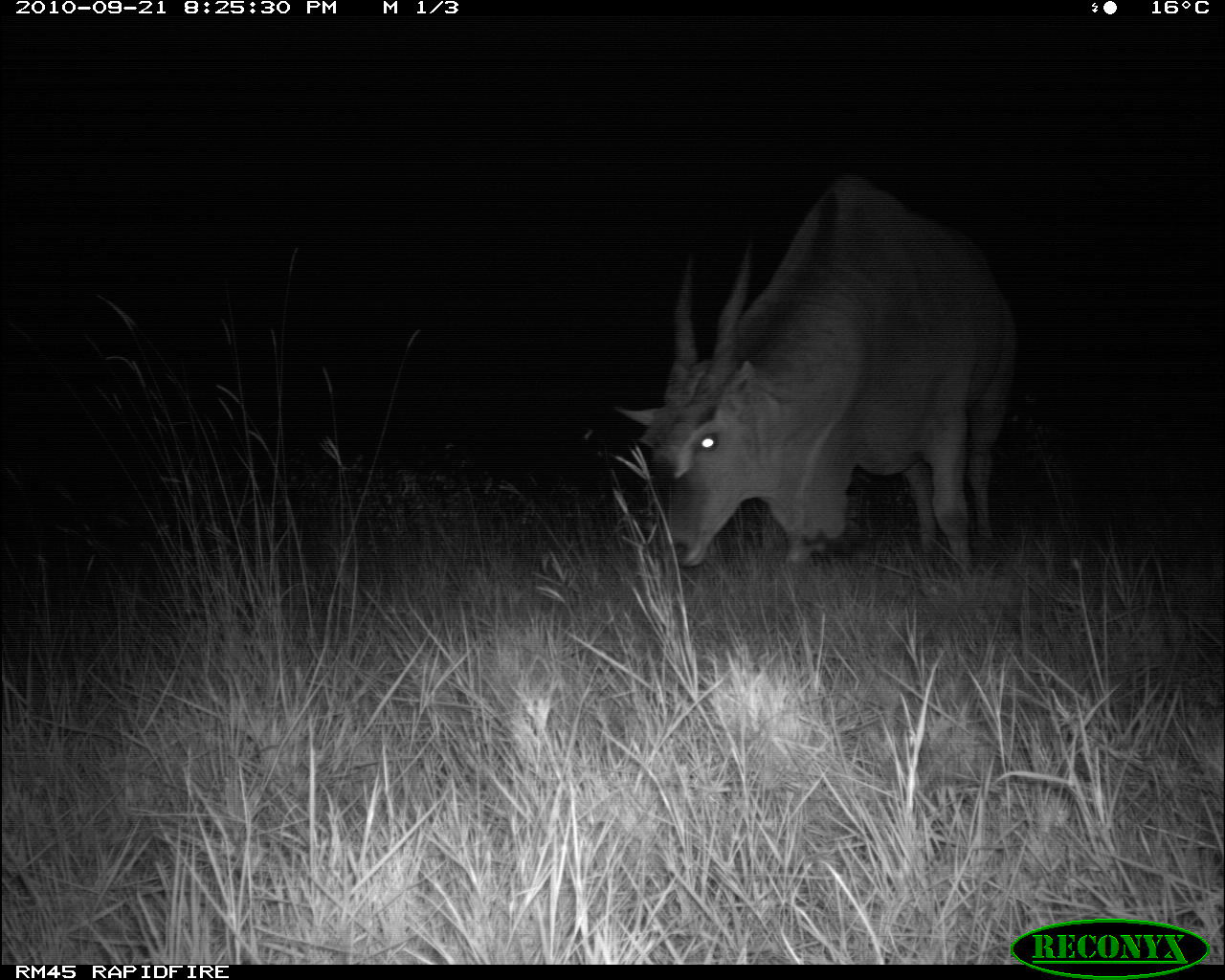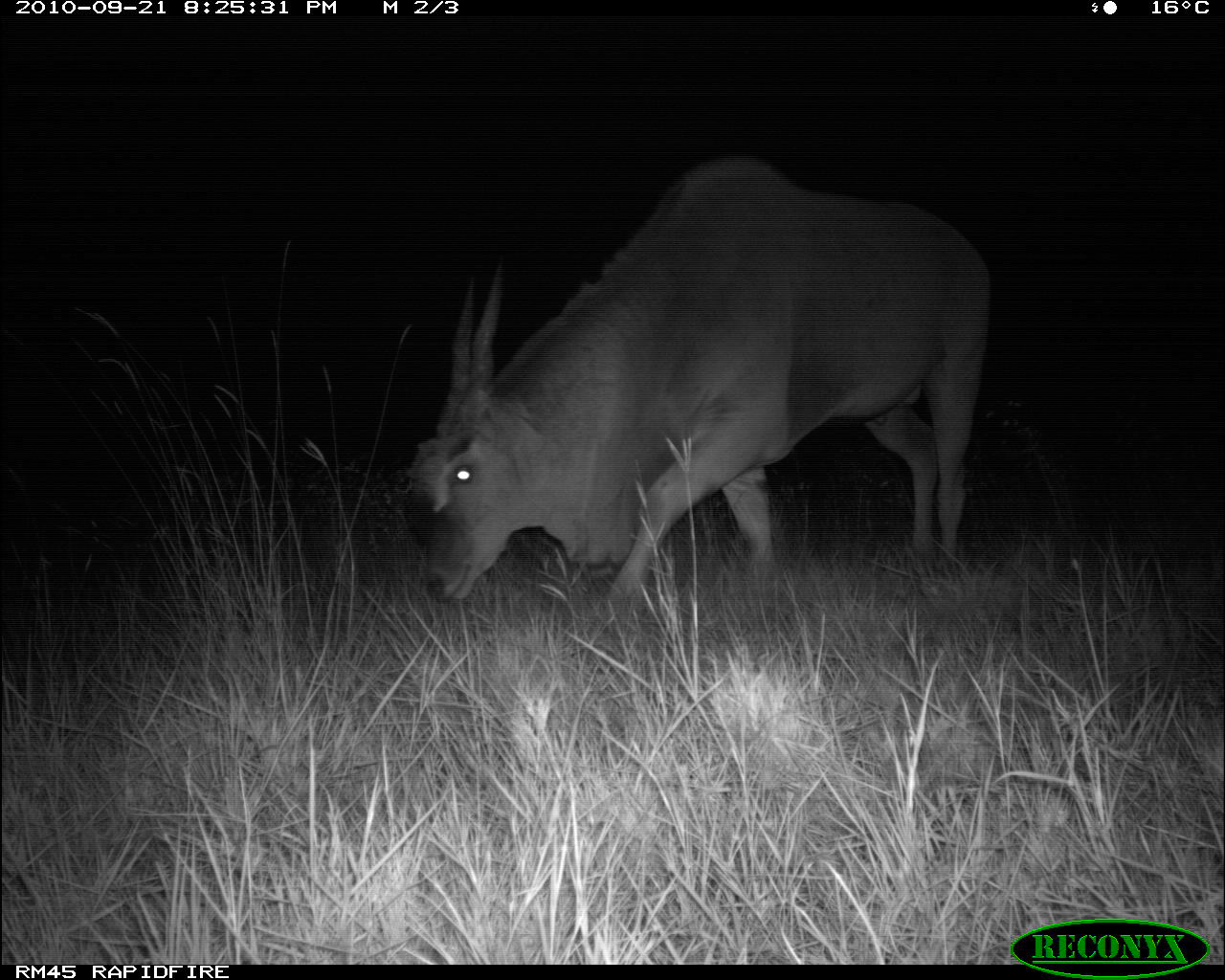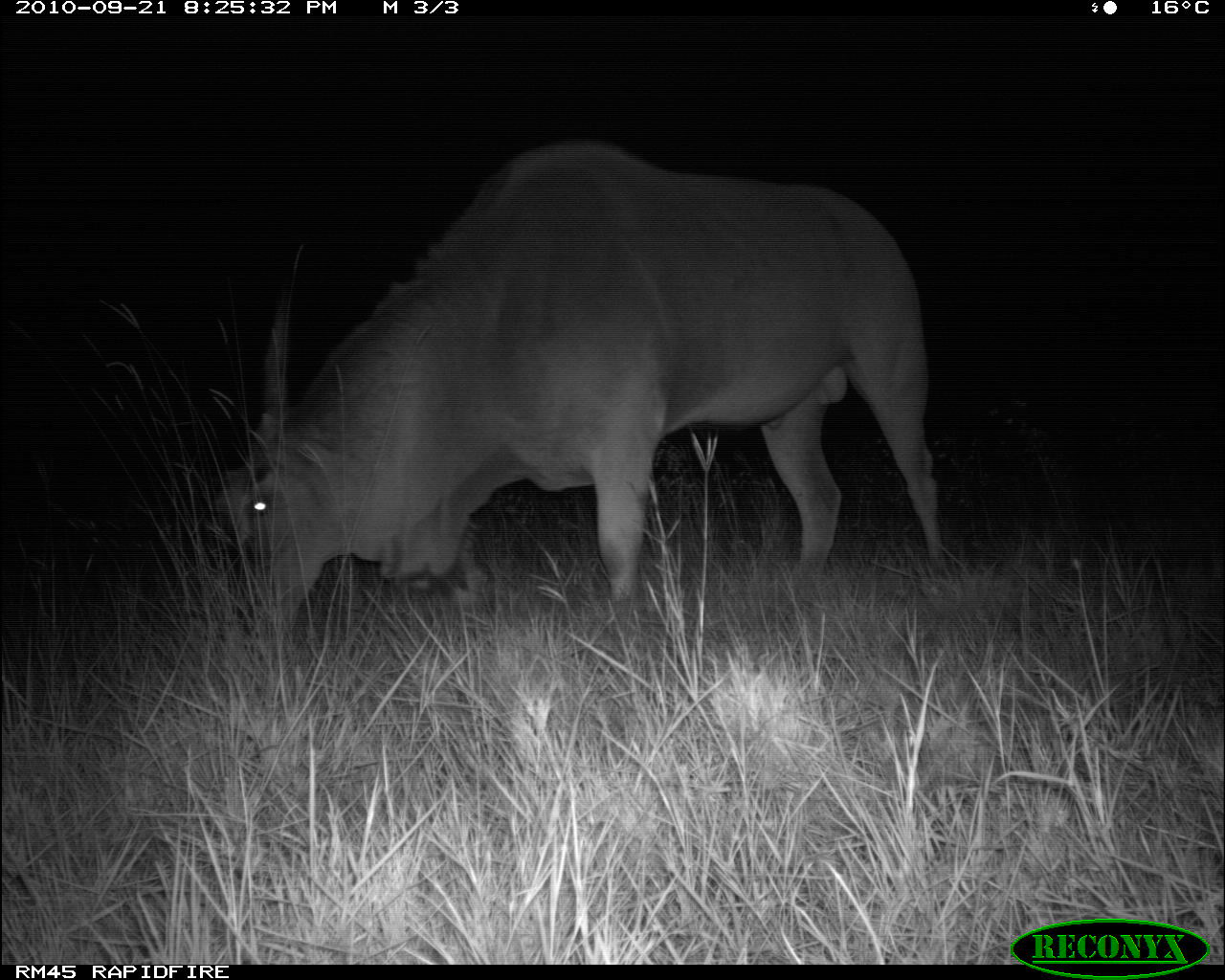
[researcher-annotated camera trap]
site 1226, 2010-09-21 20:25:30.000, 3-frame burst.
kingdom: Animalia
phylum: Chordata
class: Mammalia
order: Artiodactyla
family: Bovidae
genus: Tragelaphus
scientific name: Tragelaphus oryx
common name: eland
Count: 1.